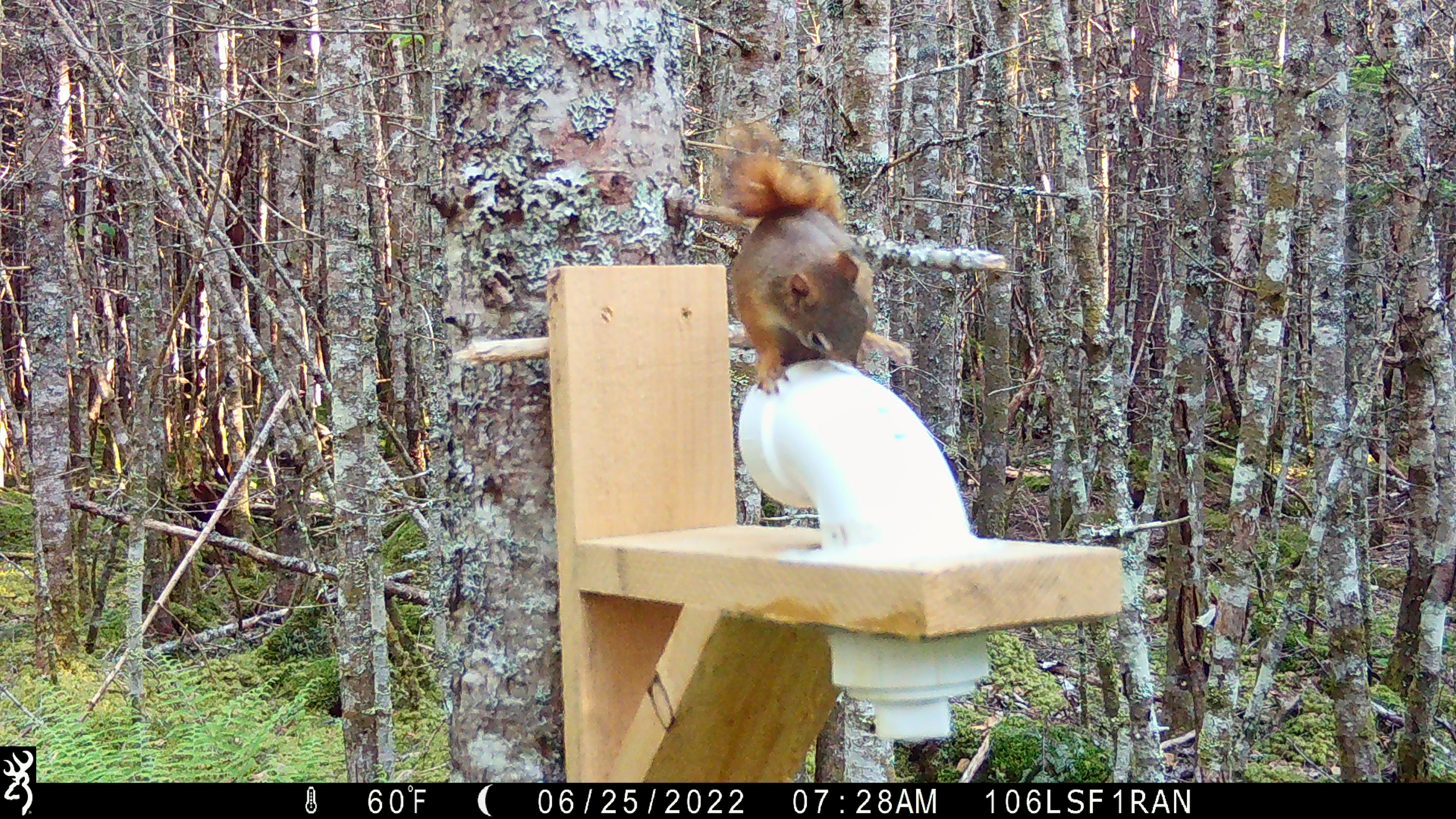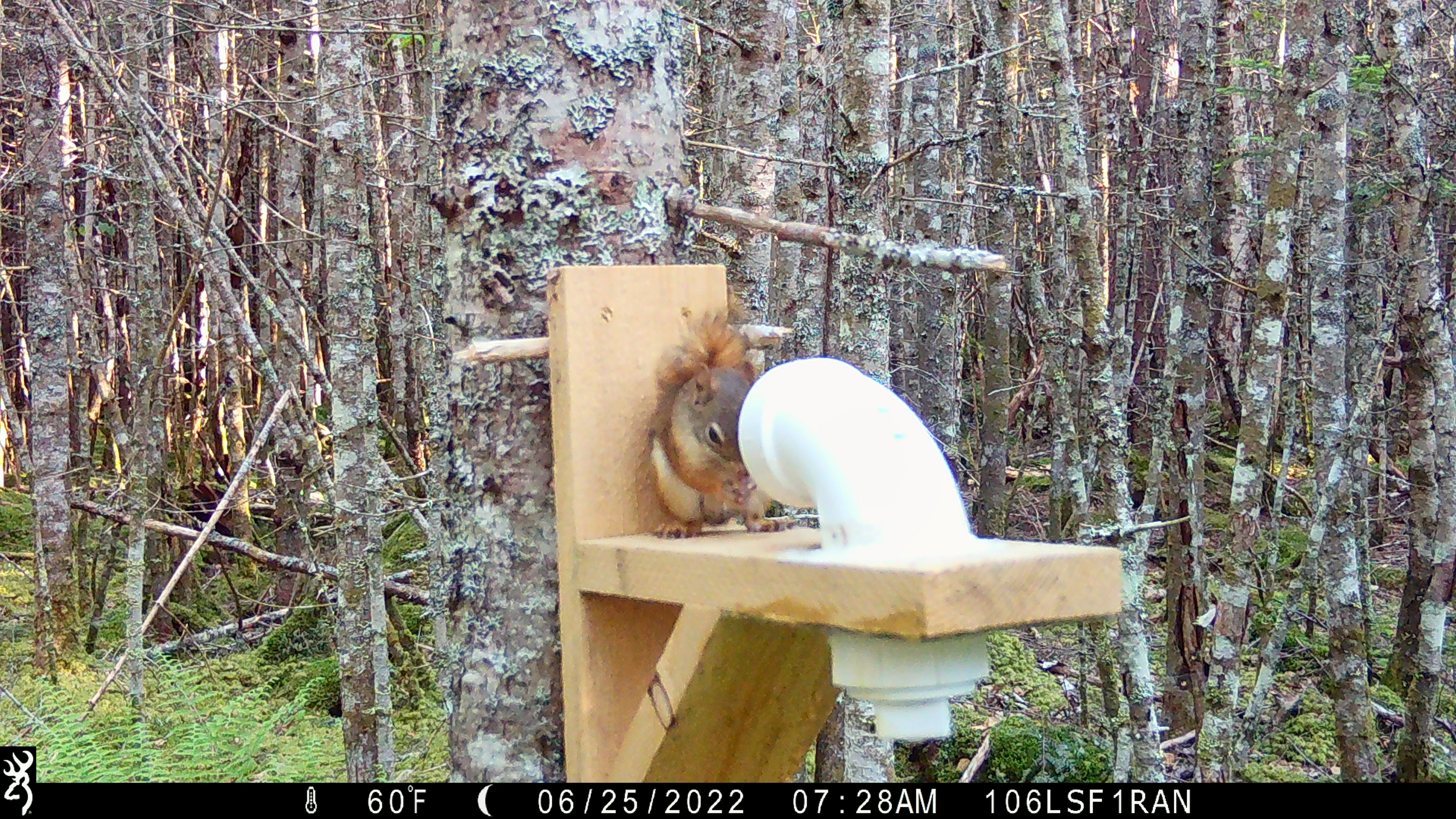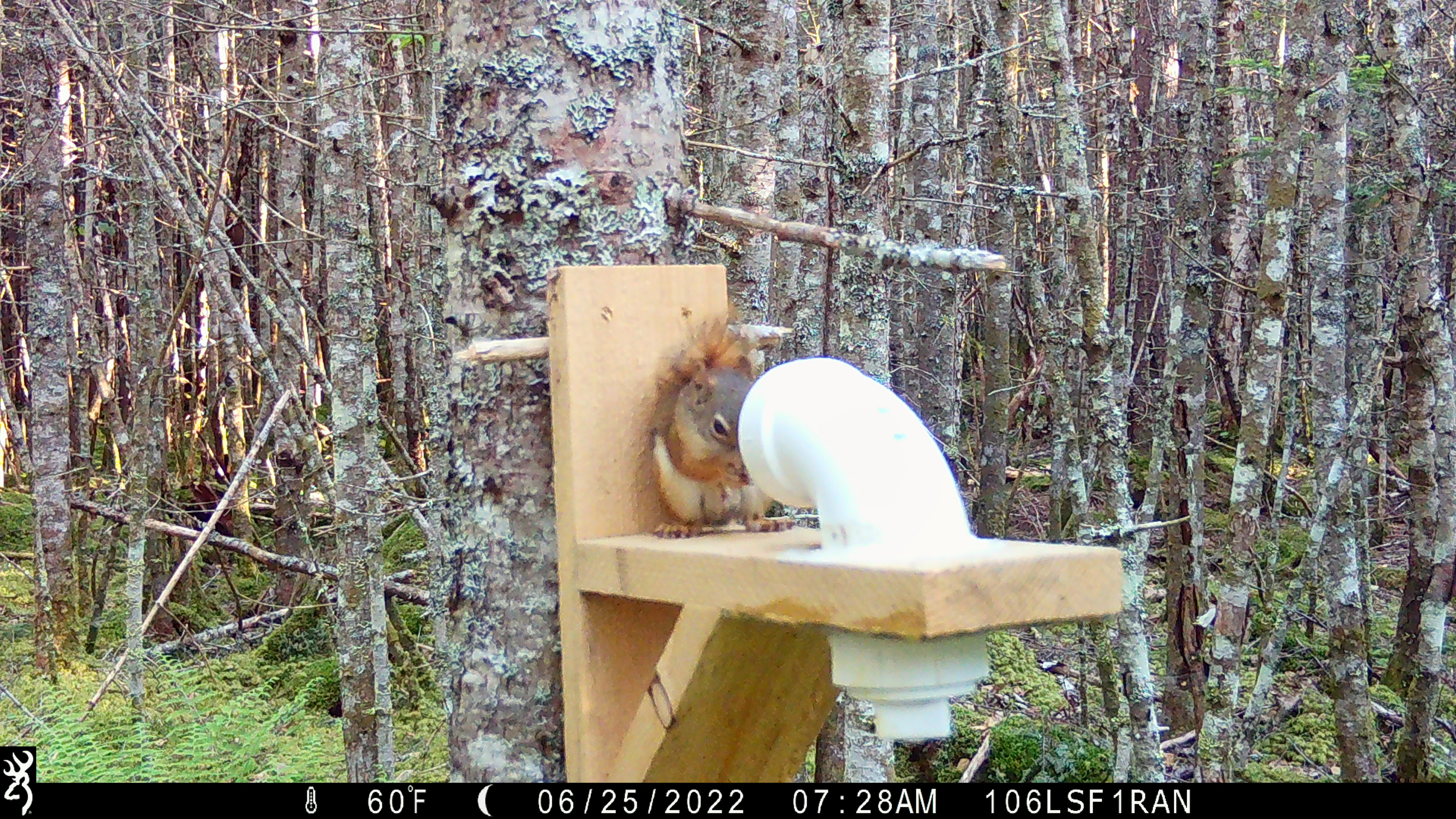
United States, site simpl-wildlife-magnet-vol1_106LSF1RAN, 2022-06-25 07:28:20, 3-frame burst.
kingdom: Animalia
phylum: Chordata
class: Mammalia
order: Rodentia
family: Sciuridae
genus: Tamiasciurus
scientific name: Tamiasciurus hudsonicus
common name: red squirrel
Red squirrel (Tamiasciurus hudsonicus).